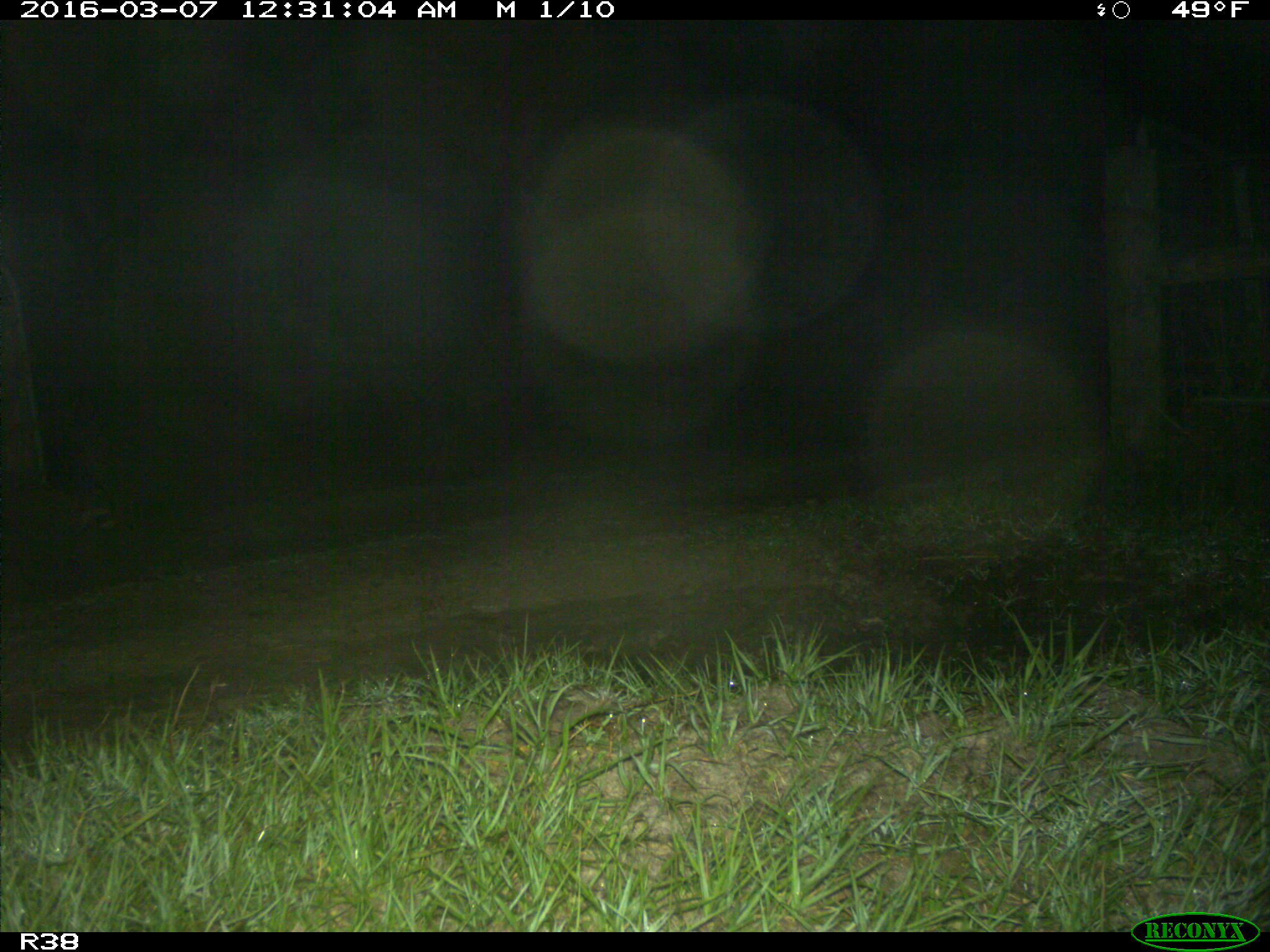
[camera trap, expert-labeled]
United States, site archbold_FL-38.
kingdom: Animalia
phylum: Chordata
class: Mammalia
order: Carnivora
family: Procyonidae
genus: Procyon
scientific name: Procyon lotor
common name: common raccoon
Procyon lotor (common raccoon).